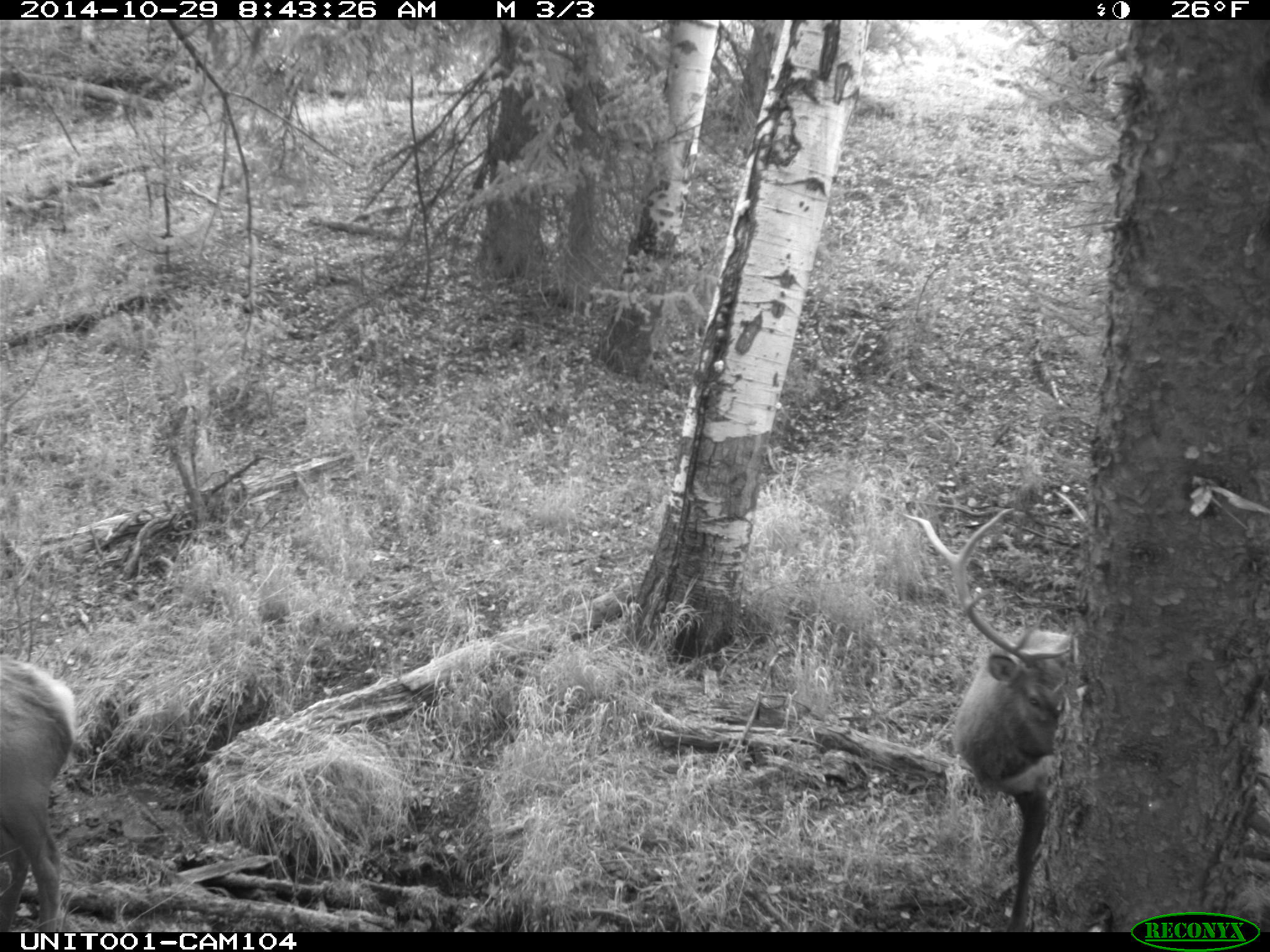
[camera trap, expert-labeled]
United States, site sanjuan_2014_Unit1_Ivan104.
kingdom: Animalia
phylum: Chordata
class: Mammalia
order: Artiodactyla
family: Cervidae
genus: Cervus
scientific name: Cervus elaphus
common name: red deer